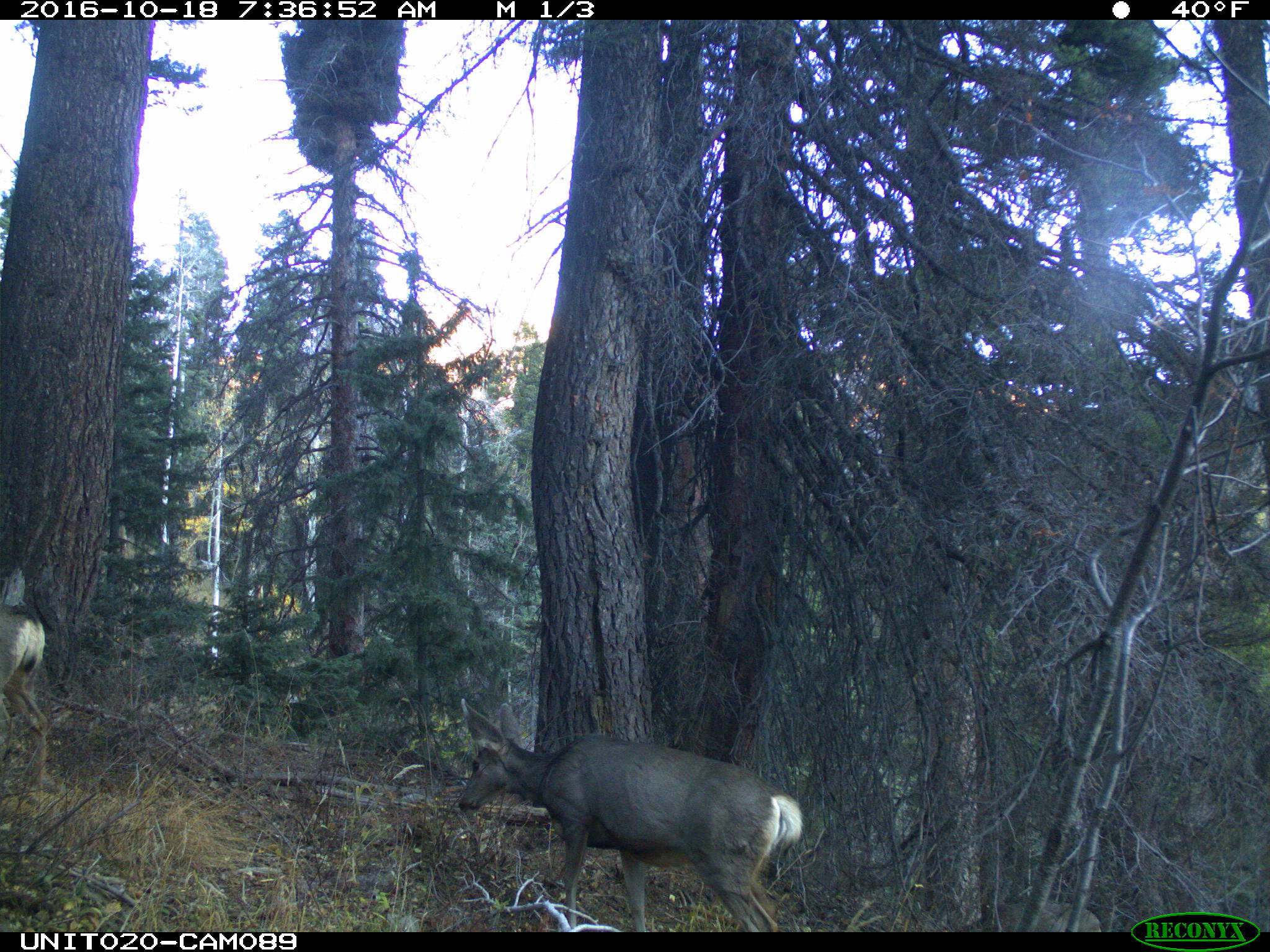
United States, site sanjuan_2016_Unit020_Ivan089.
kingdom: Animalia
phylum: Chordata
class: Mammalia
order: Artiodactyla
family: Cervidae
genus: Odocoileus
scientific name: Odocoileus hemionus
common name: mule deer